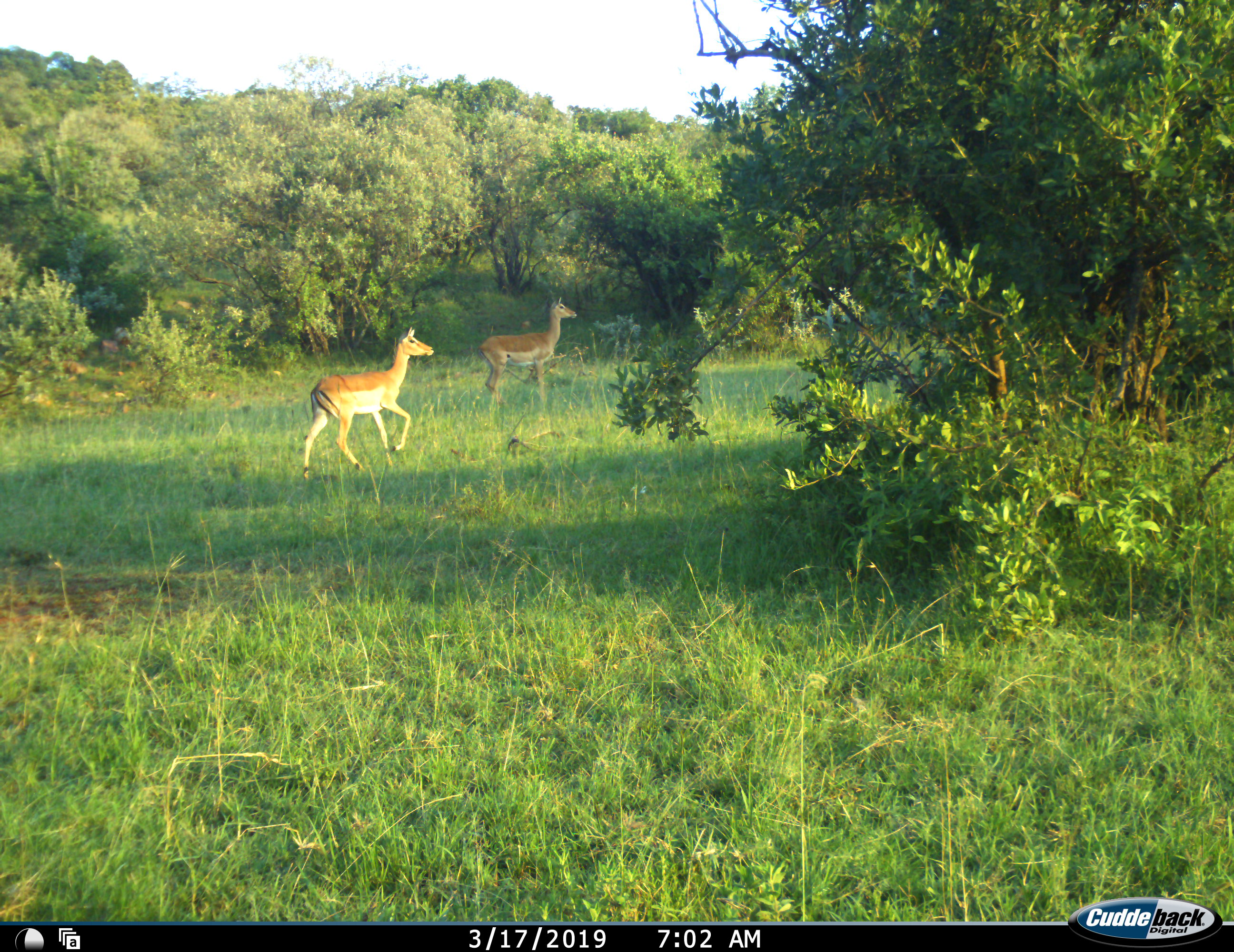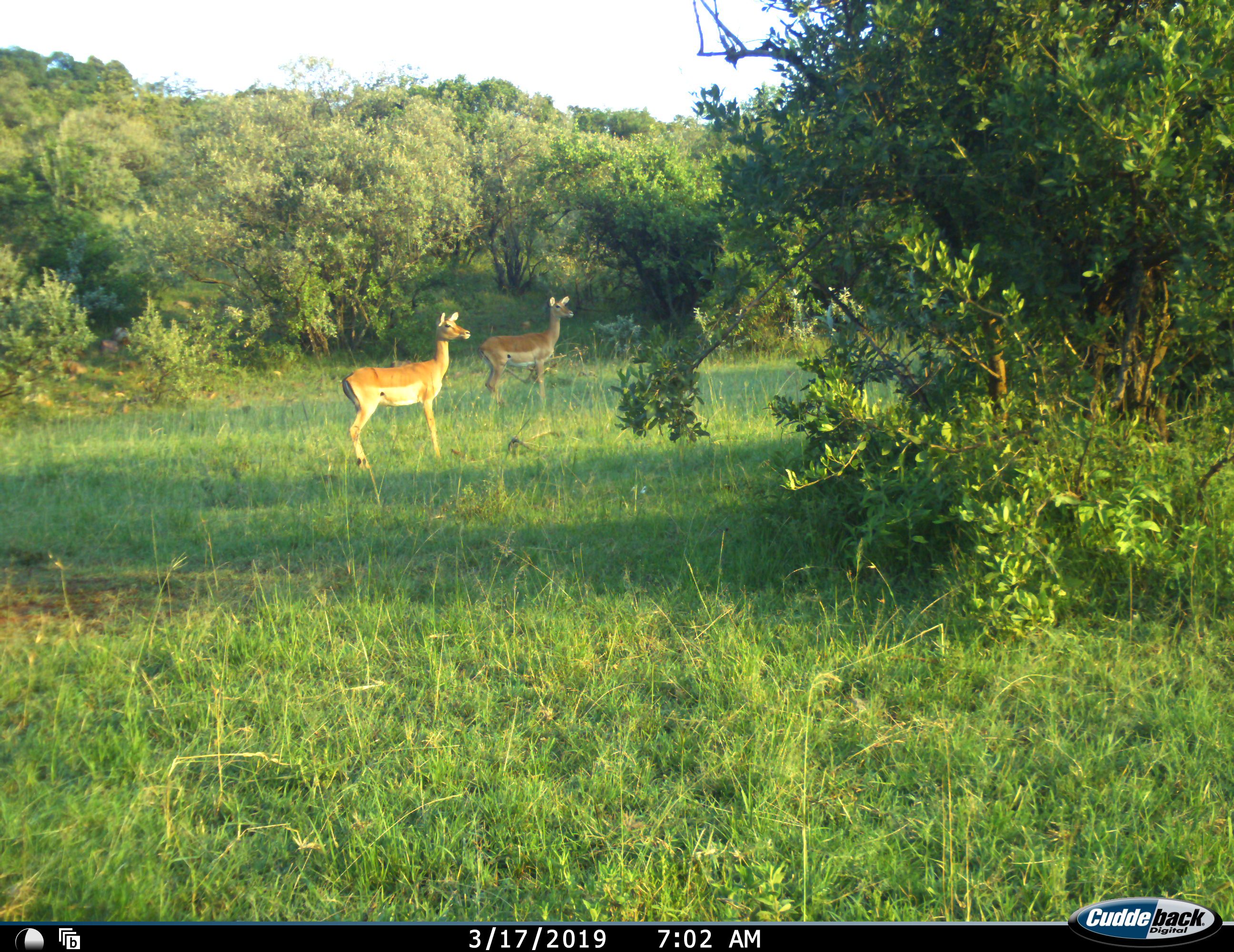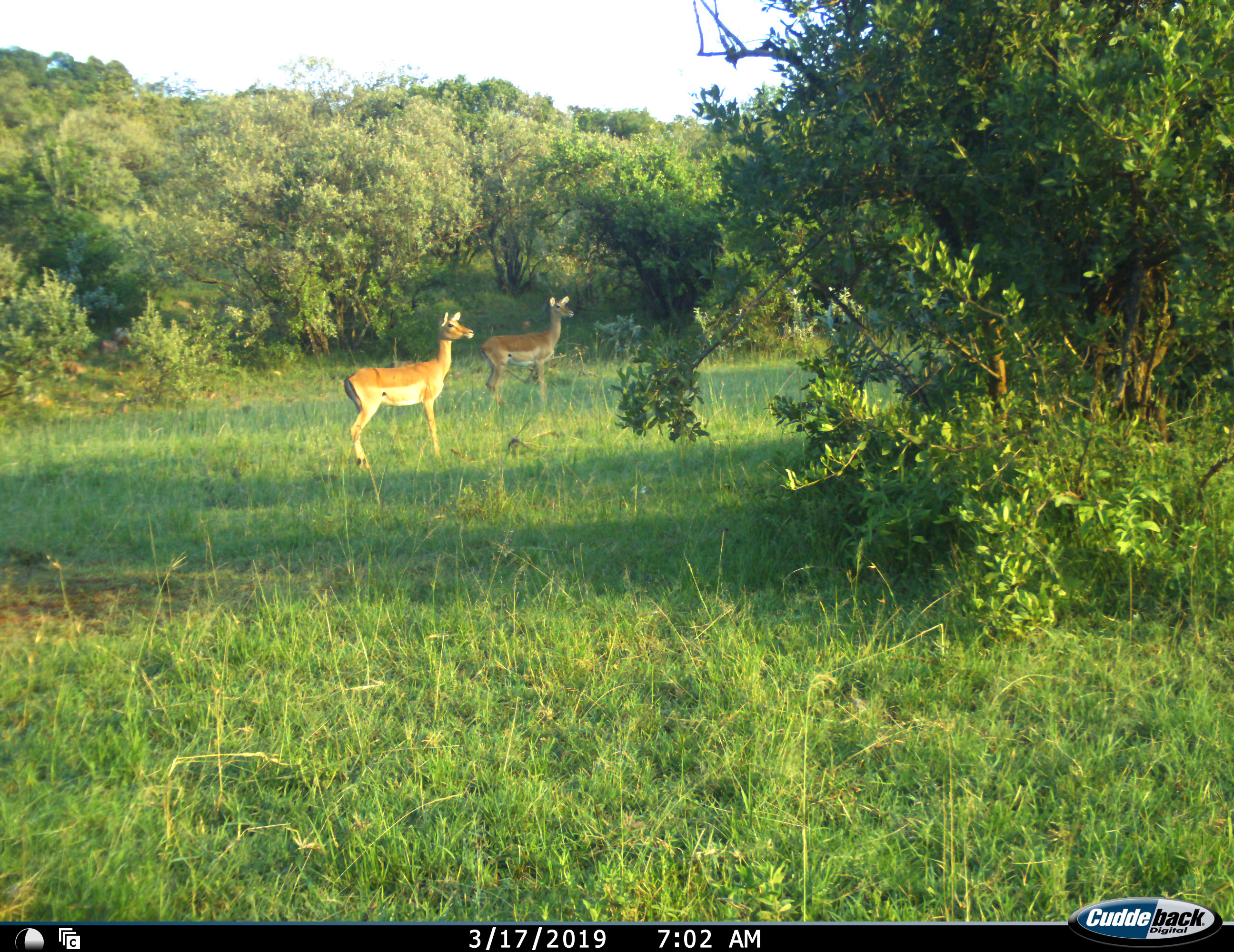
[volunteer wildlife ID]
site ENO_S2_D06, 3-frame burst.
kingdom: Animalia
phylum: Chordata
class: Mammalia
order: Artiodactyla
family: Bovidae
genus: Aepyceros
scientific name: Aepyceros melampus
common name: impala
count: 2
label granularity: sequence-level